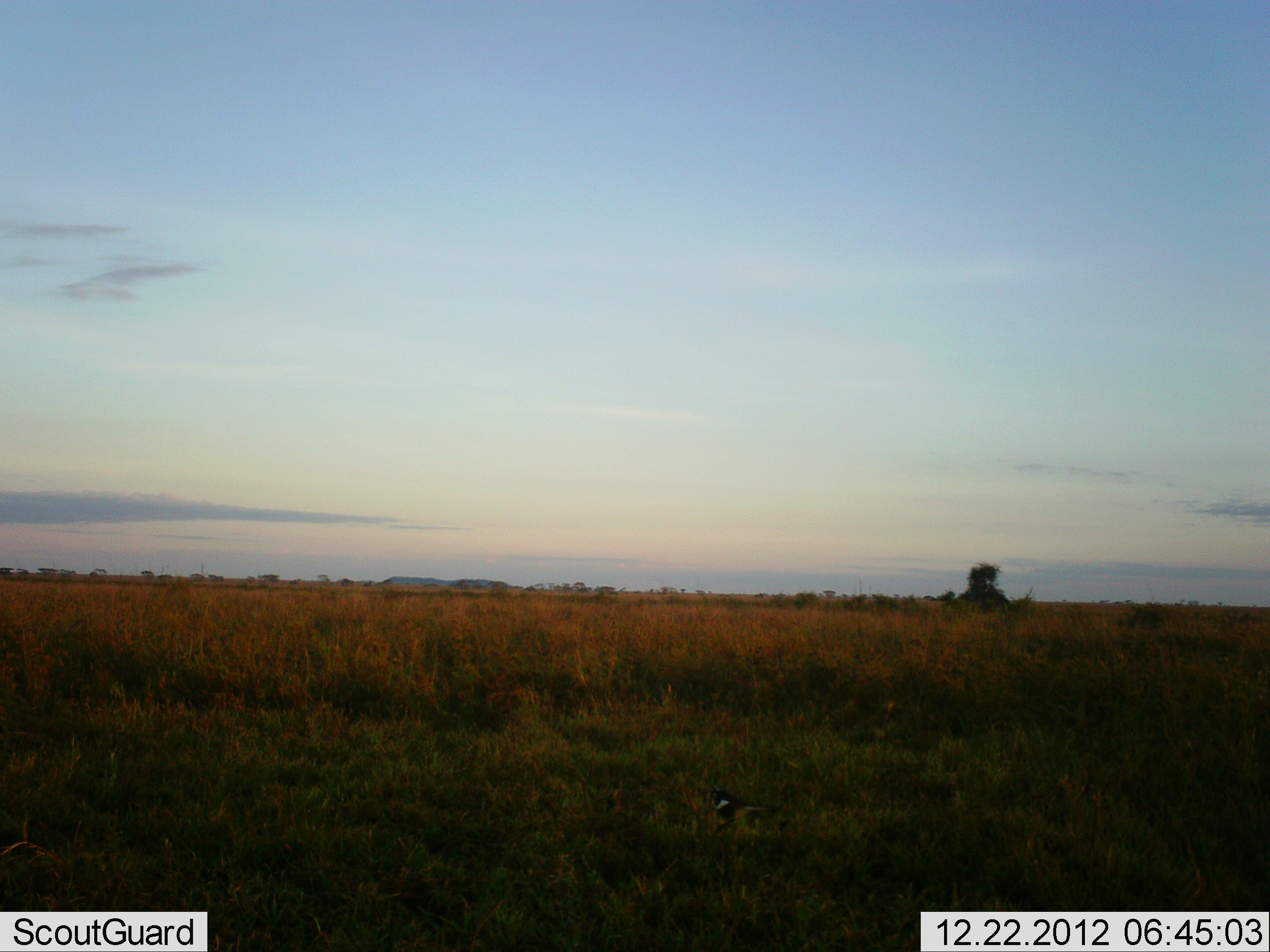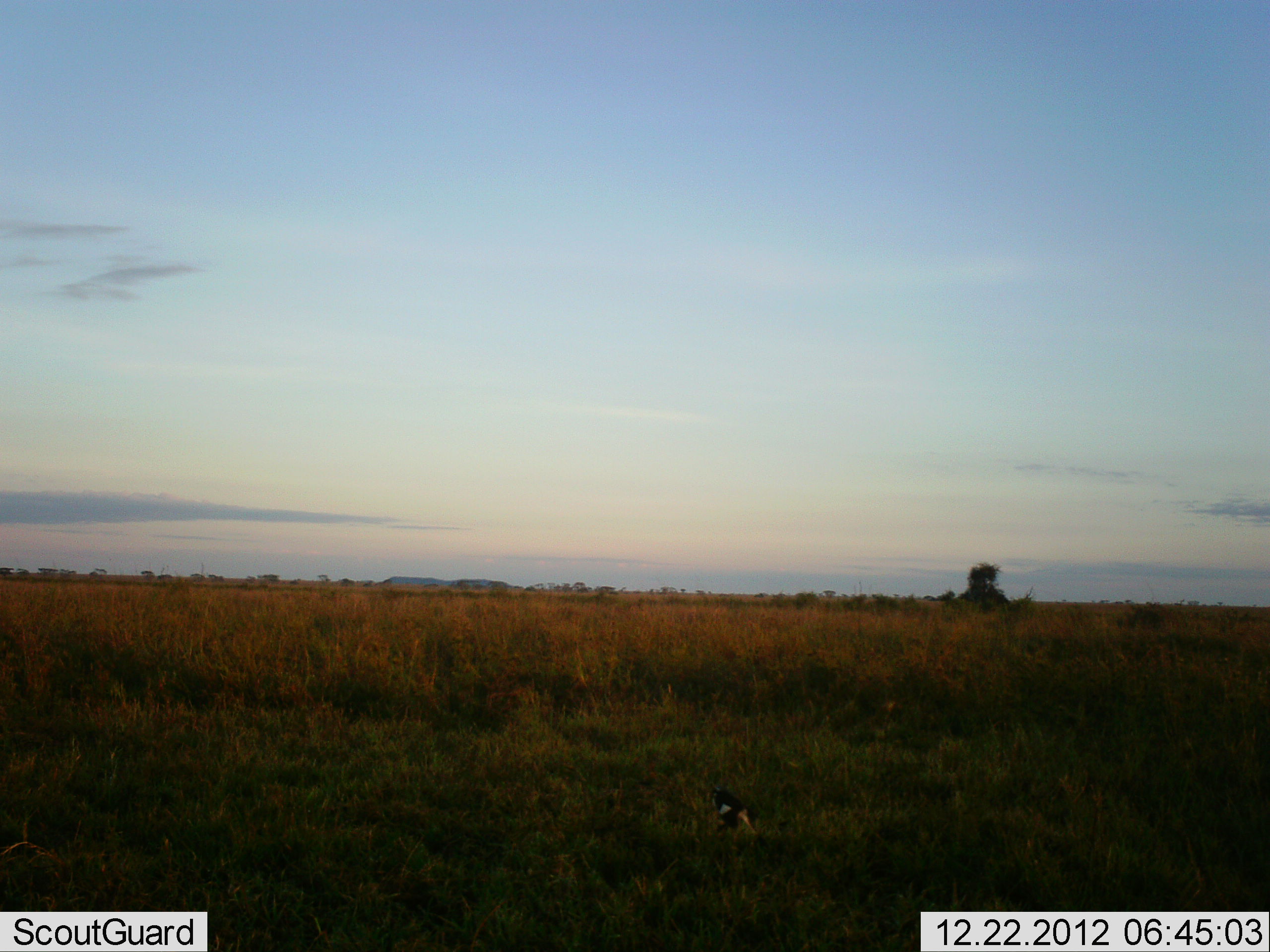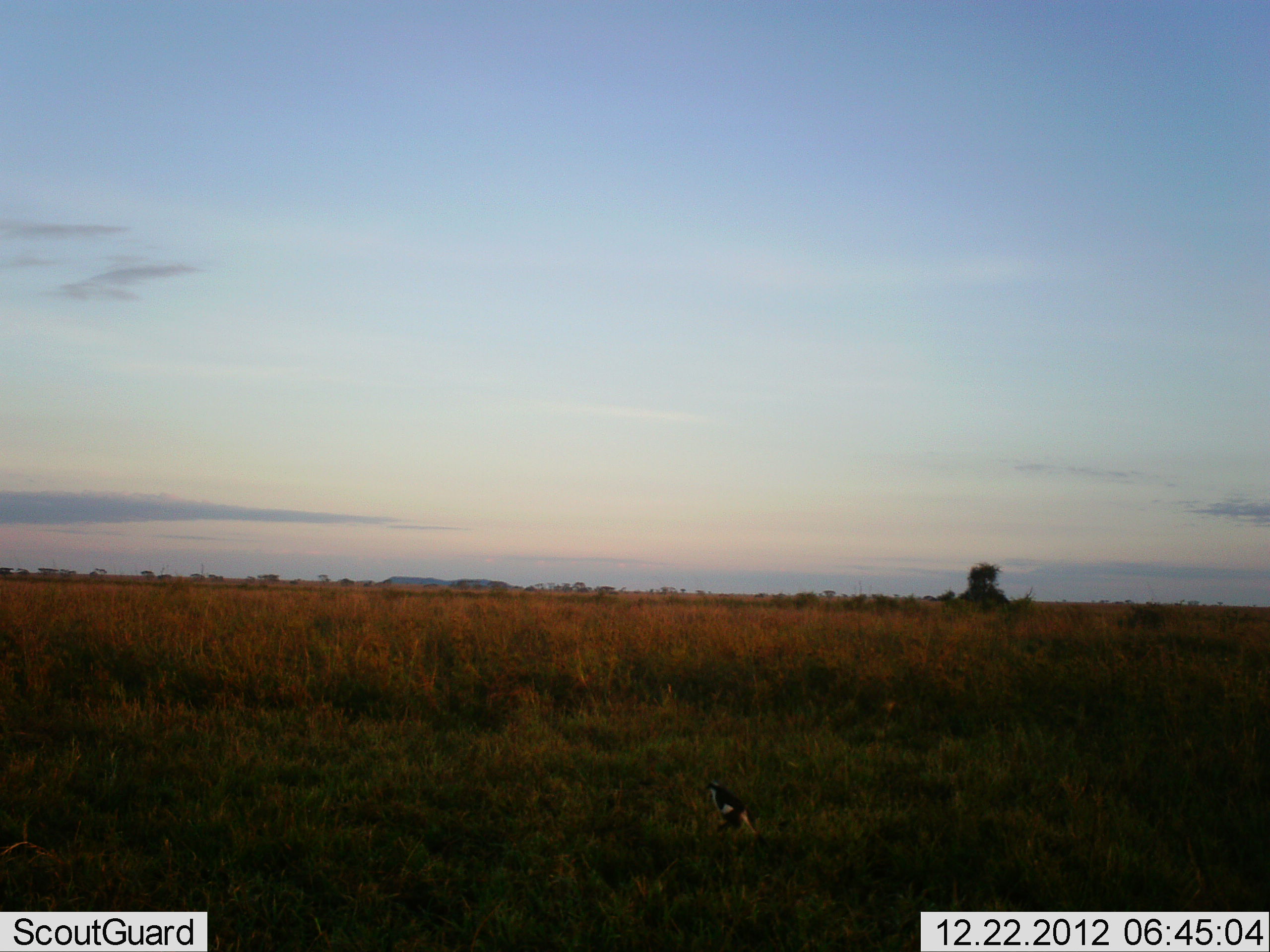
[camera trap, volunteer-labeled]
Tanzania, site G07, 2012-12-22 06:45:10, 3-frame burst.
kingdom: Animalia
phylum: Chordata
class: Aves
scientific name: Aves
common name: bird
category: otherbird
Otherbird (bird) (Aves), count 1. Behavior (volunteer vote fractions): standing 76%, resting 3%, moving 18%, interacting 0%. Young present (vote fraction): 0%. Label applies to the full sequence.